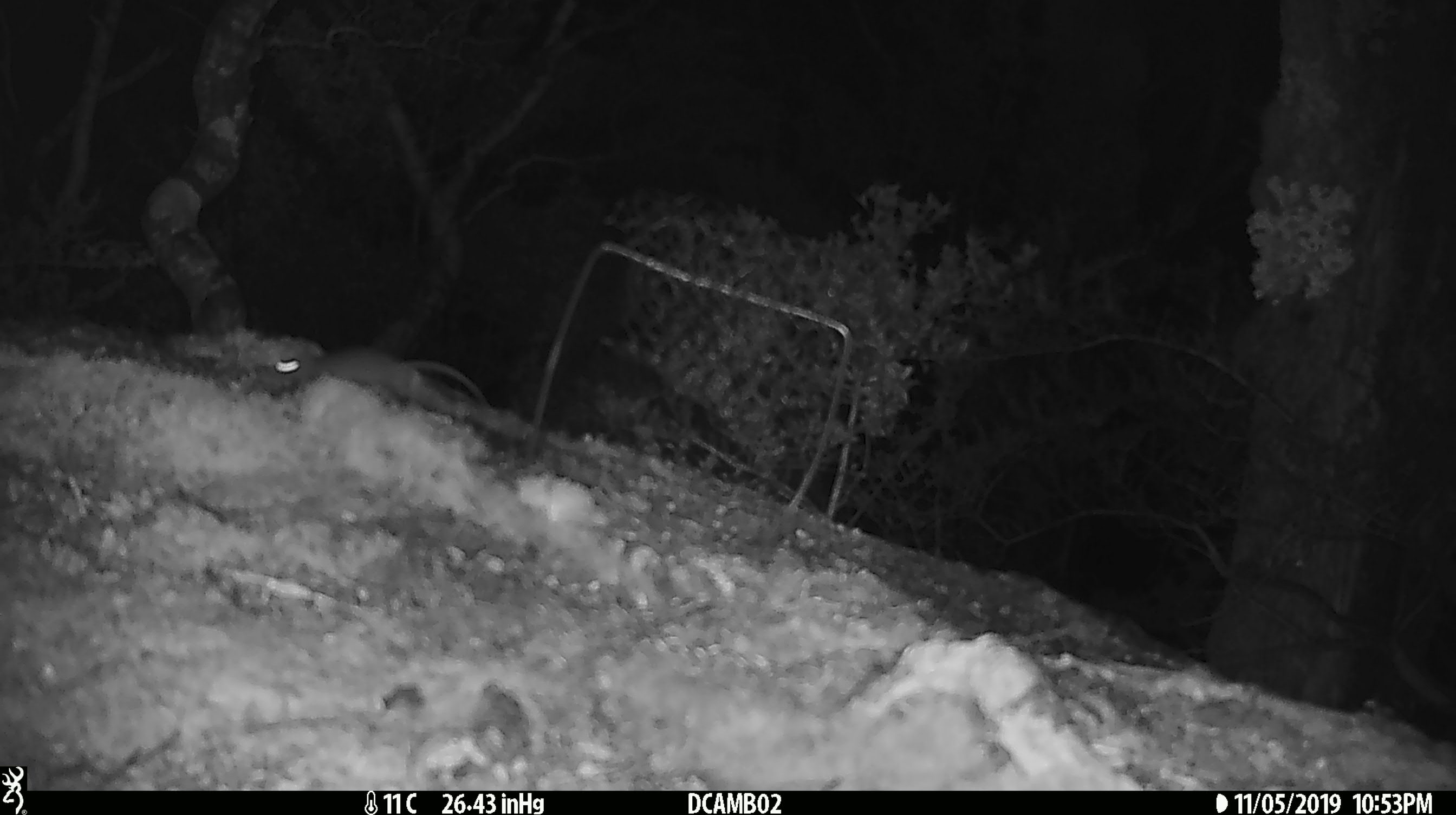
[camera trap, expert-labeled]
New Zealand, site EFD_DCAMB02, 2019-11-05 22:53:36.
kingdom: Animalia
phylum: Chordata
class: Mammalia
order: Rodentia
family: Muridae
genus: Mus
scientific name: Mus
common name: mouse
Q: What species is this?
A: Mouse (Mus).